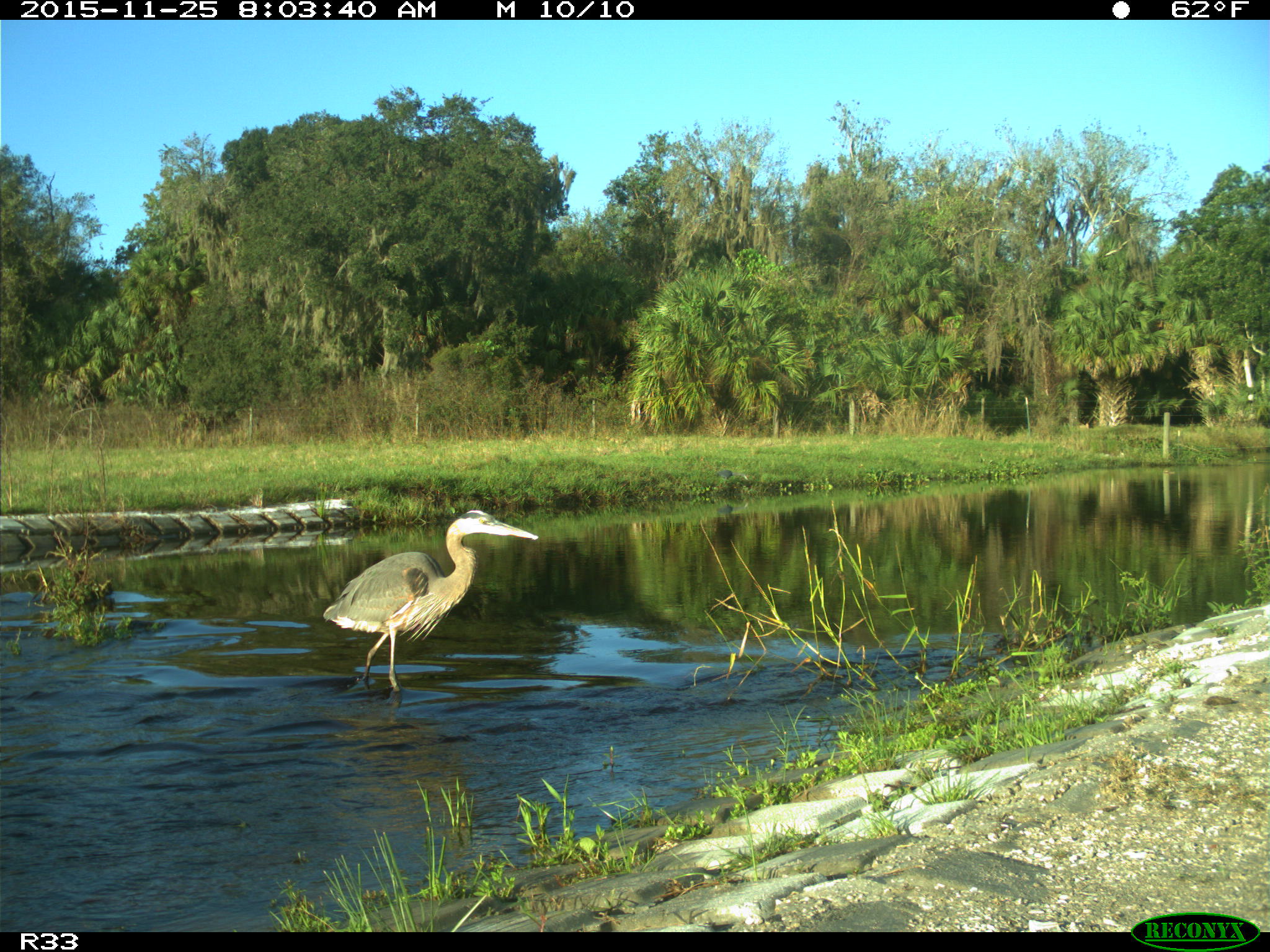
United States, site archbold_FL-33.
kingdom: Animalia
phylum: Chordata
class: Aves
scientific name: Aves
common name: birds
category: unidentified bird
Unidentified bird (birds) (Aves).